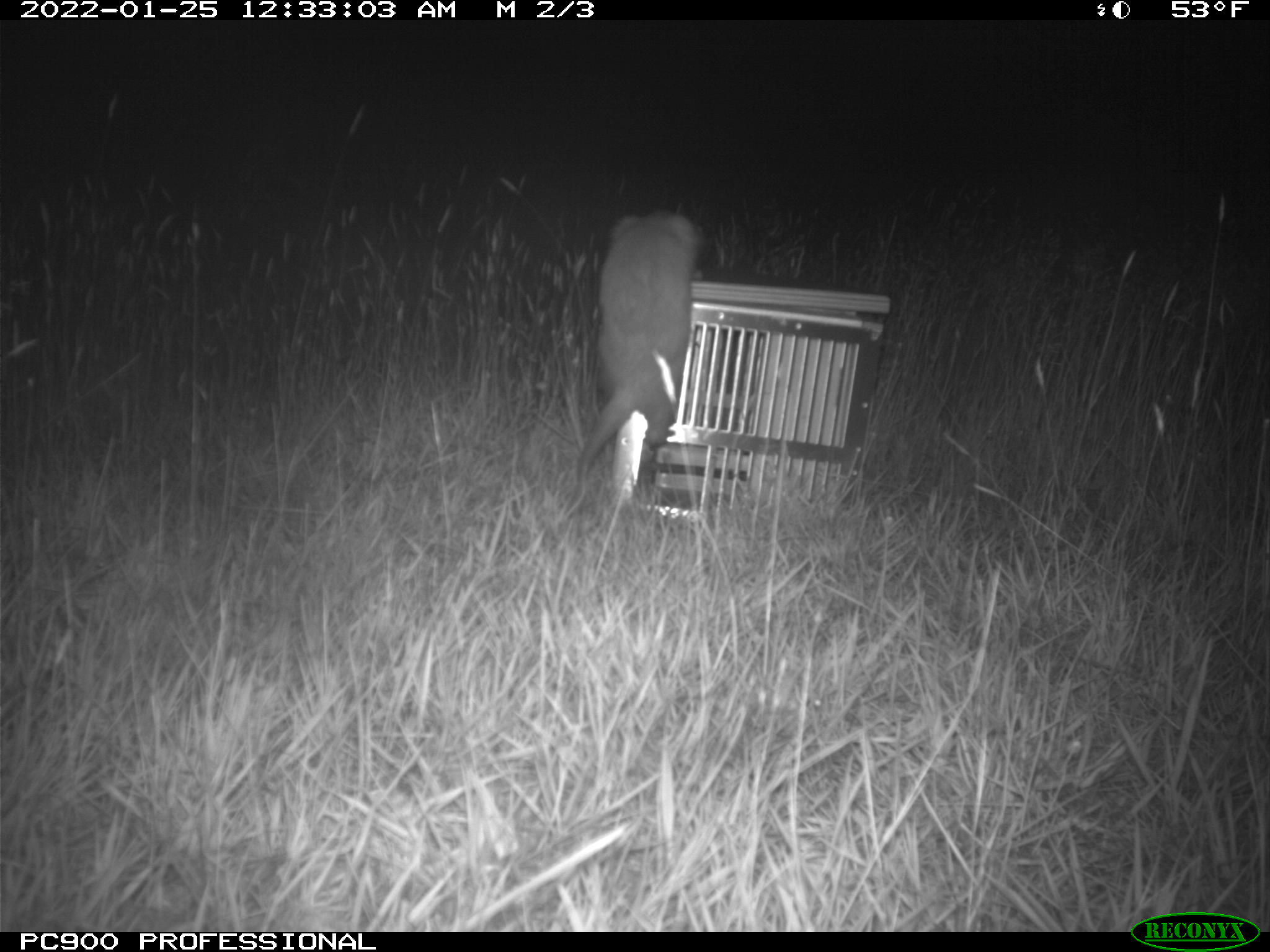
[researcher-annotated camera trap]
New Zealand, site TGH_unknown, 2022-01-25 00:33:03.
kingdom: Animalia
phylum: Chordata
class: Mammalia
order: Carnivora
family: Mustelidae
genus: Mustela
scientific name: Mustela furo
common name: ferret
Ferret (Mustela furo).